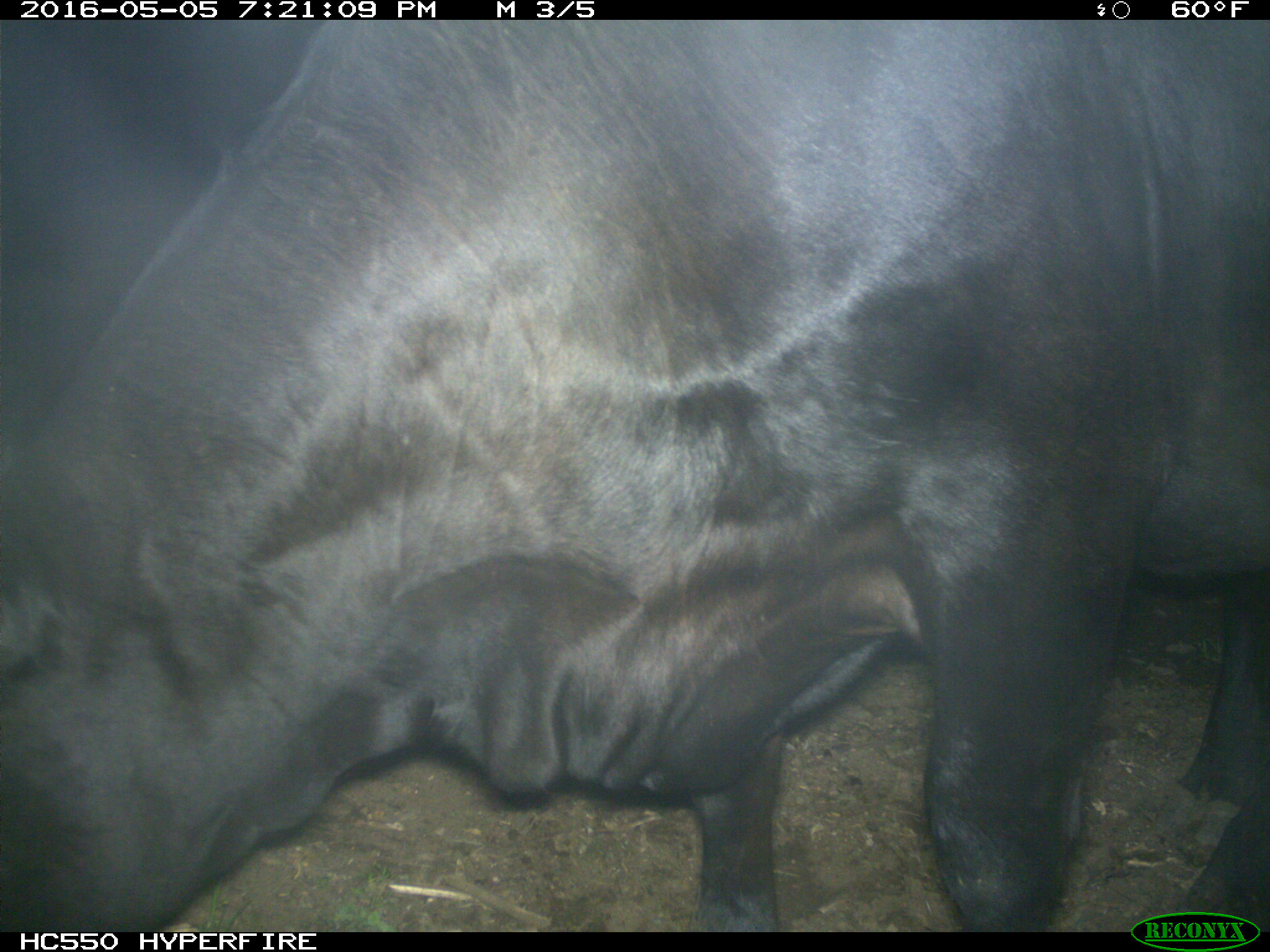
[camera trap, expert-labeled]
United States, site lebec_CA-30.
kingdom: Animalia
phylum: Chordata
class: Mammalia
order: Artiodactyla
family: Bovidae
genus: Bos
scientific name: Bos taurus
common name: domestic cow